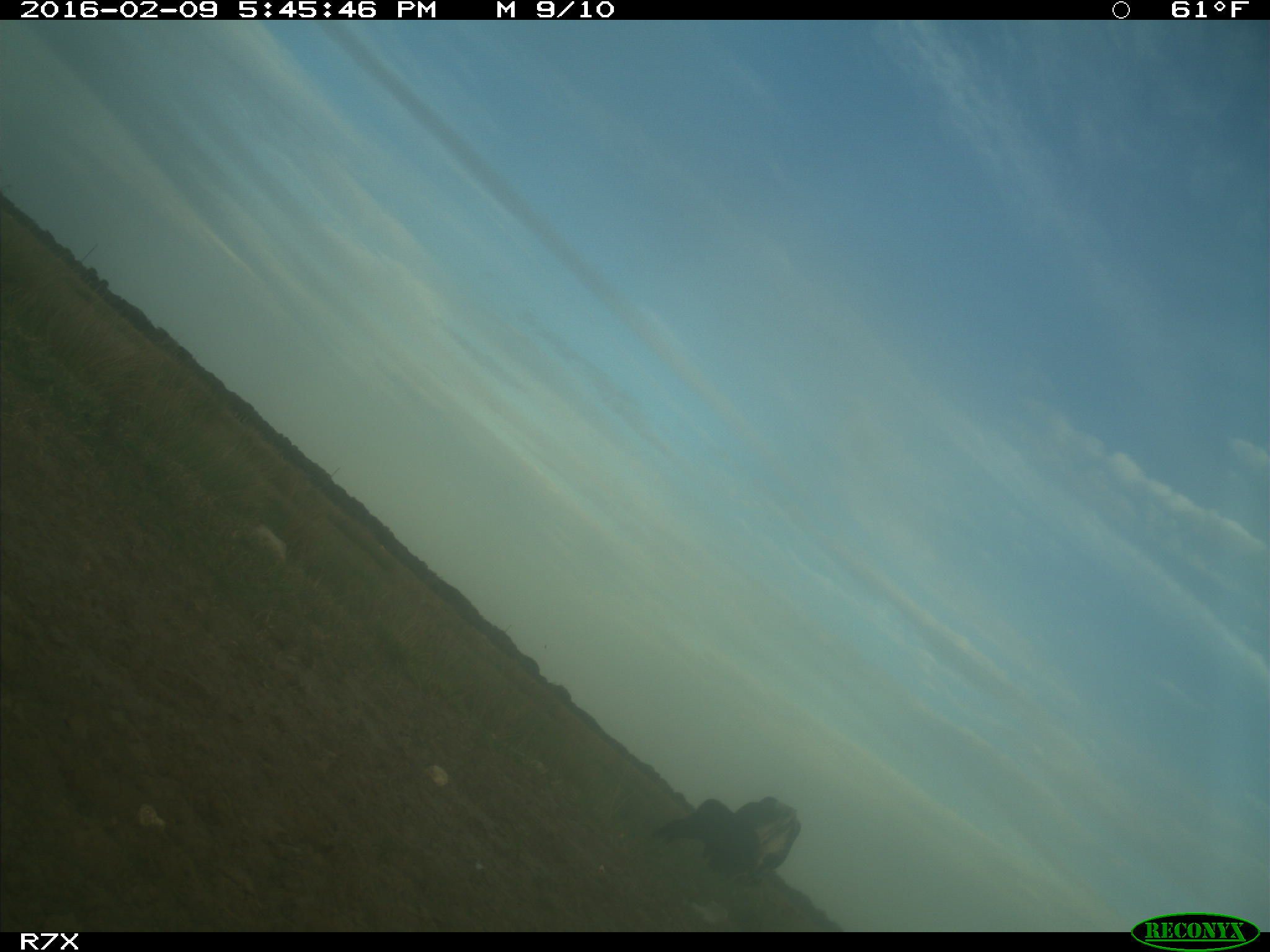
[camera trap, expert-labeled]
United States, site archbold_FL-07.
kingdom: Animalia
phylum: Chordata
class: Mammalia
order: Artiodactyla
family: Bovidae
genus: Bos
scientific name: Bos taurus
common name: domestic cow